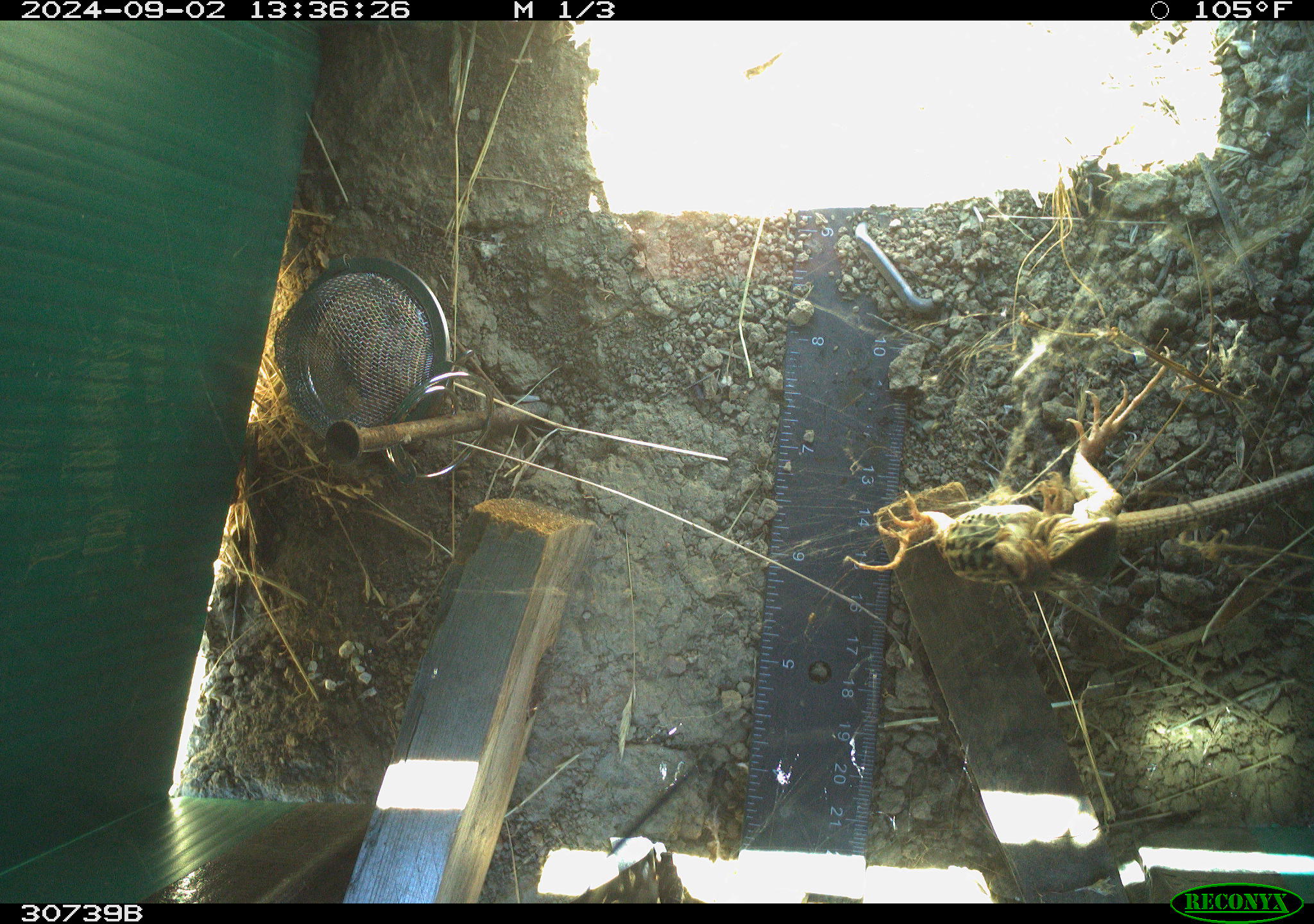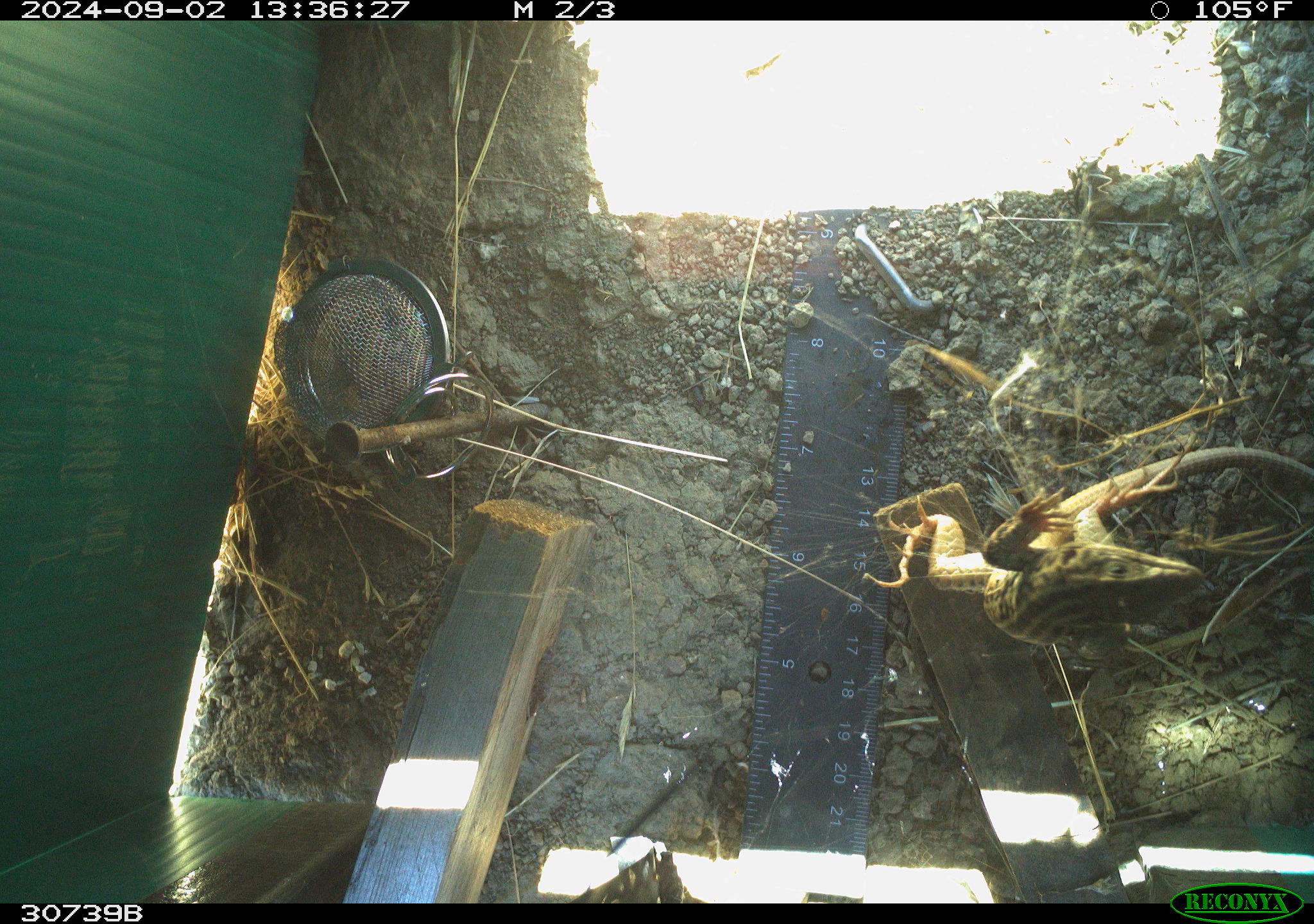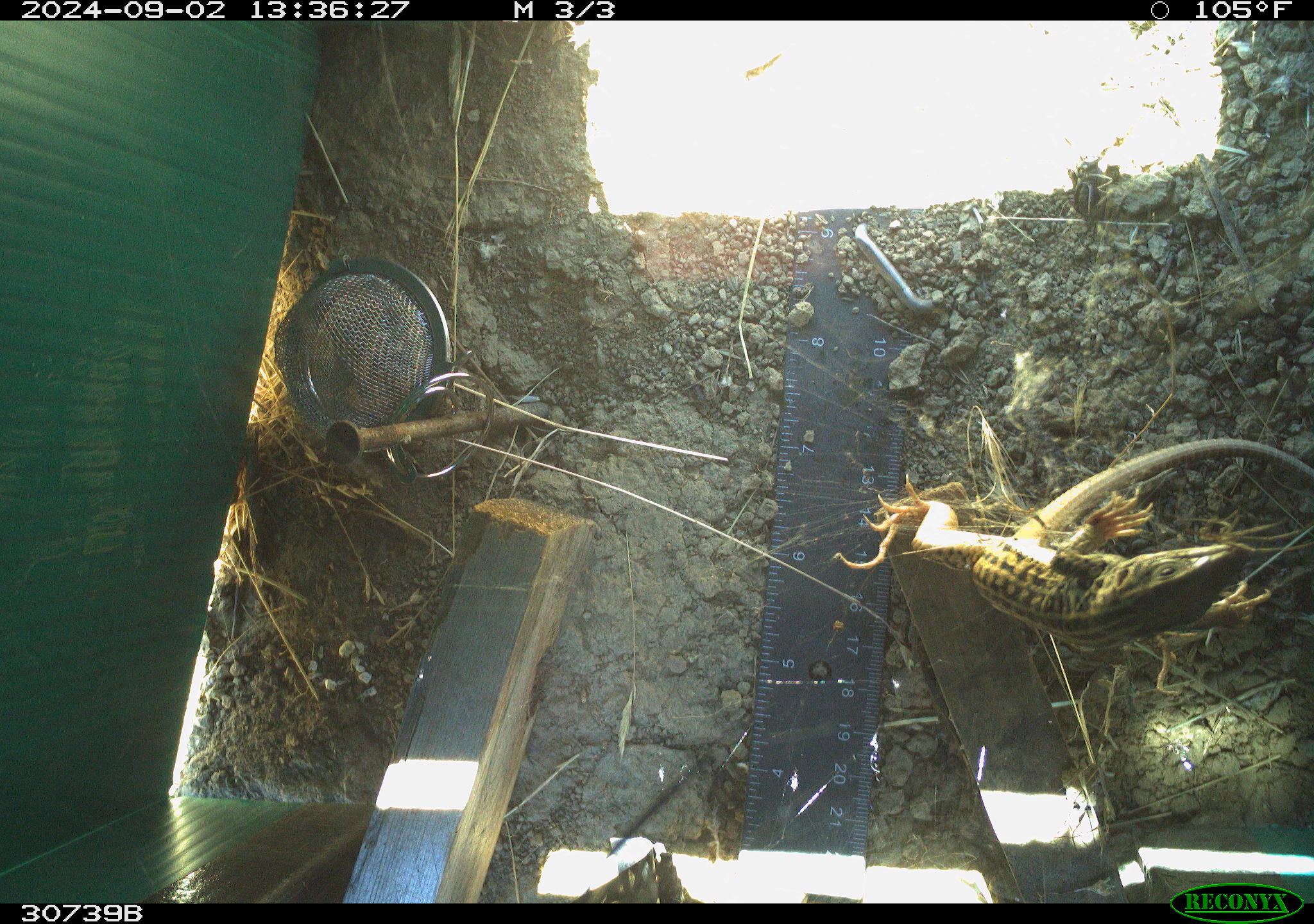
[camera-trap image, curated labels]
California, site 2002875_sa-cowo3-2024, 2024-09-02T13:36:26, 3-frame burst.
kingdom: Animalia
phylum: Chordata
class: Reptilia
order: Squamata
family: Teiidae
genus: Aspidoscelis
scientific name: Aspidoscelis tigris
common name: western whiptail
Western whiptail (Aspidoscelis tigris).